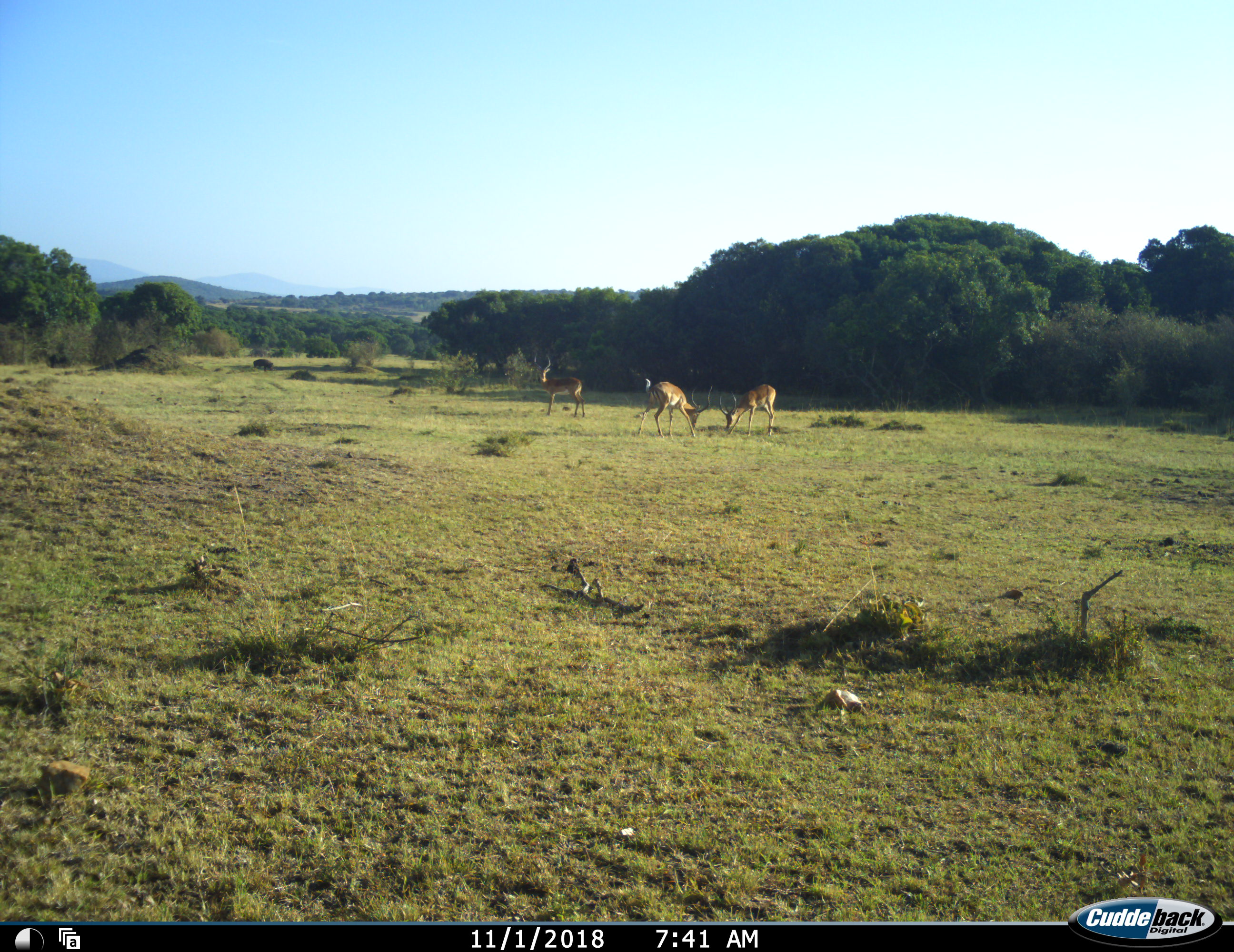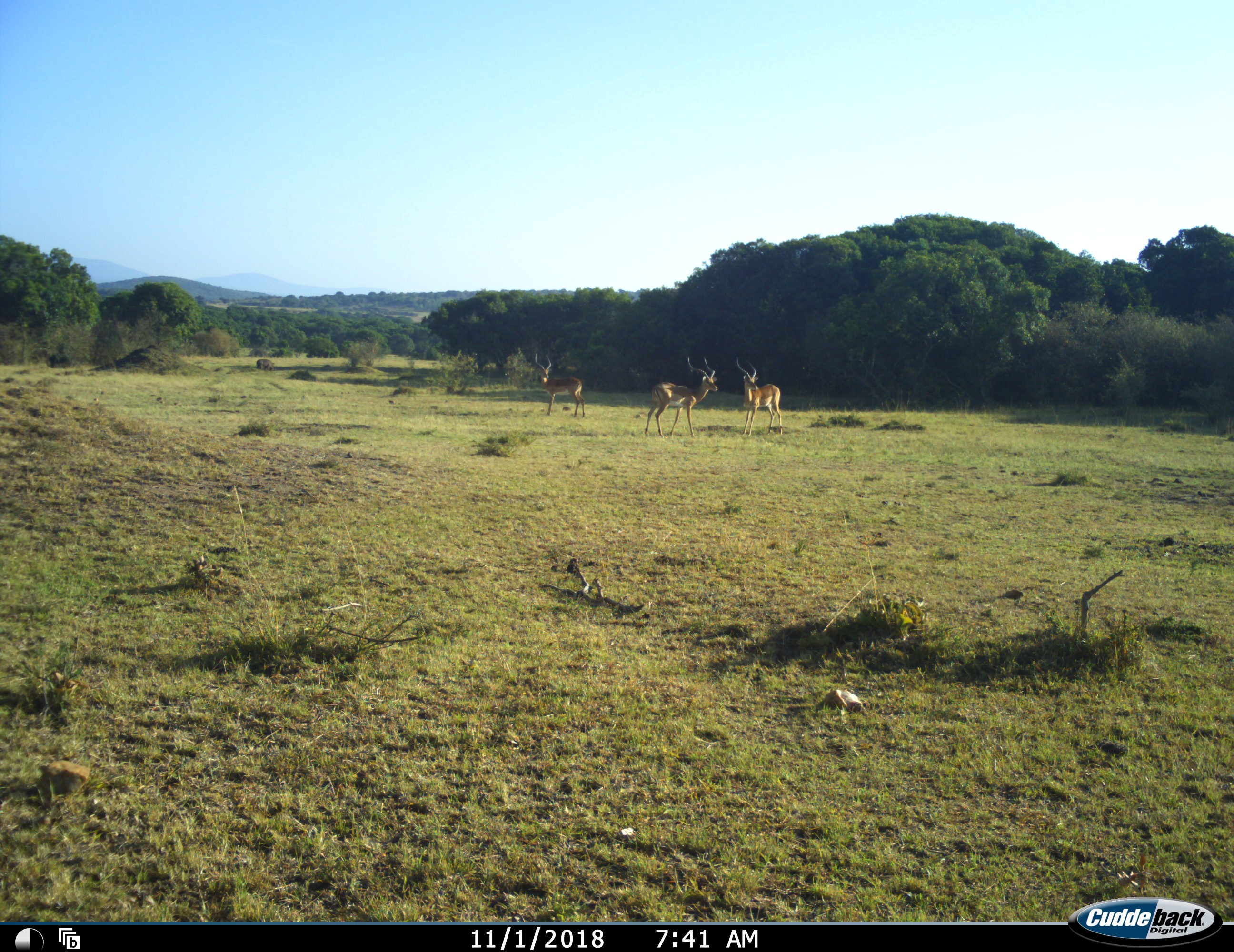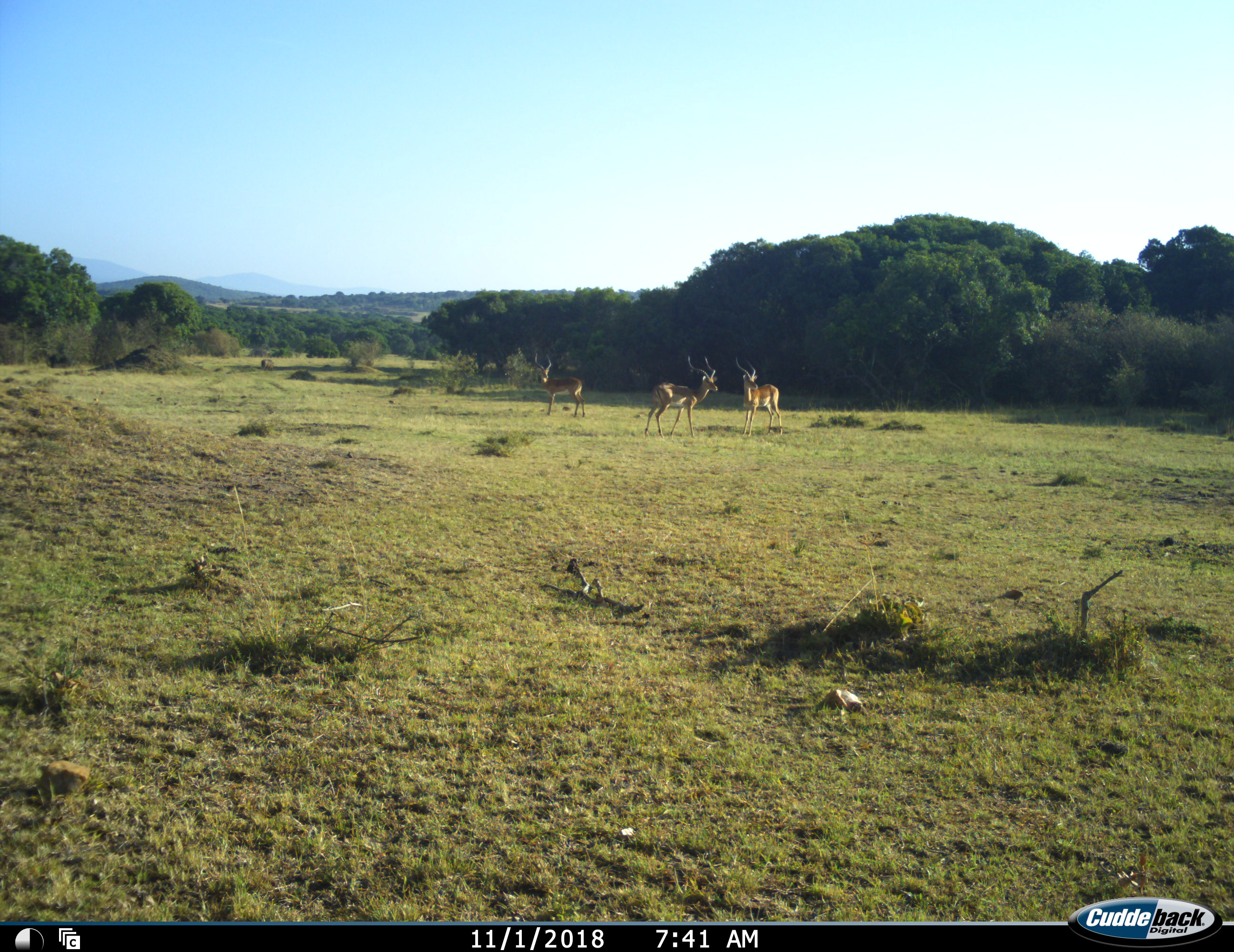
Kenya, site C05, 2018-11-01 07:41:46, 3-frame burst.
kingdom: Animalia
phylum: Chordata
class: Mammalia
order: Artiodactyla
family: Bovidae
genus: Aepyceros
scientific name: Aepyceros melampus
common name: impala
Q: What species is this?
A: Impala (Aepyceros melampus).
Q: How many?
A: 3.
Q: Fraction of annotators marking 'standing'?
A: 44%.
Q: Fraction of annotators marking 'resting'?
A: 0%.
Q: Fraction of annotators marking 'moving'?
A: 0%.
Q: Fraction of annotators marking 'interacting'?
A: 22%.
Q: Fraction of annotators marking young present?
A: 0%.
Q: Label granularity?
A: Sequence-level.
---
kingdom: Animalia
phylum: Chordata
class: Mammalia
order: Artiodactyla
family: Suidae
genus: Phacochoerus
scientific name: Phacochoerus africanus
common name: warthog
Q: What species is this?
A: Warthog (Phacochoerus africanus).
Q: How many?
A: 1.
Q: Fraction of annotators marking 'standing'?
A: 40%.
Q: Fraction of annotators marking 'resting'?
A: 0%.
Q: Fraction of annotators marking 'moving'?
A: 20%.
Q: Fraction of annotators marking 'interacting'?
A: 0%.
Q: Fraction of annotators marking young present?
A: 0%.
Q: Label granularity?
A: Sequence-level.